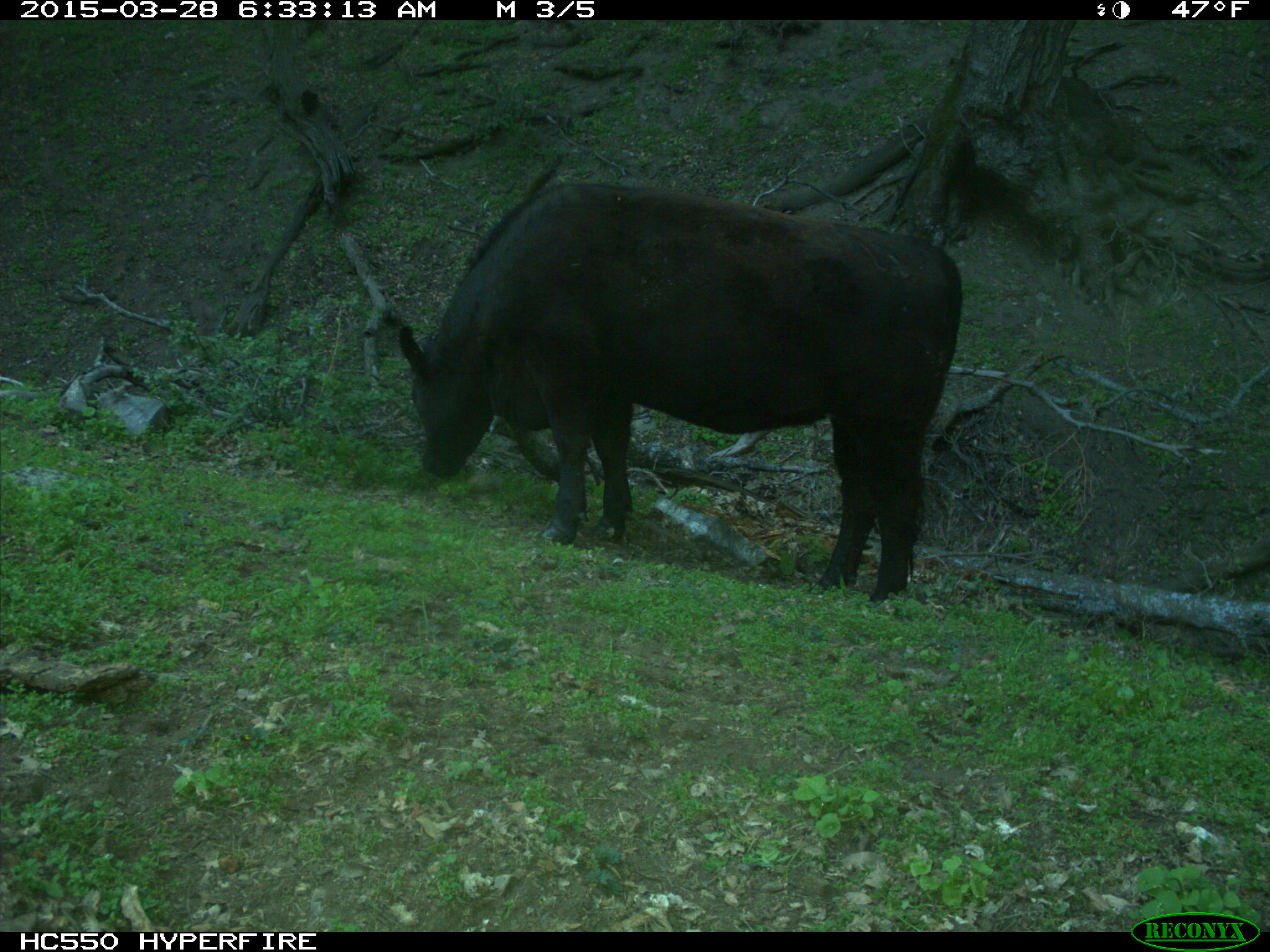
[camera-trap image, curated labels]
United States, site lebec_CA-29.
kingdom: Animalia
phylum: Chordata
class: Mammalia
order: Artiodactyla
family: Bovidae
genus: Bos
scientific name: Bos taurus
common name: domestic cow